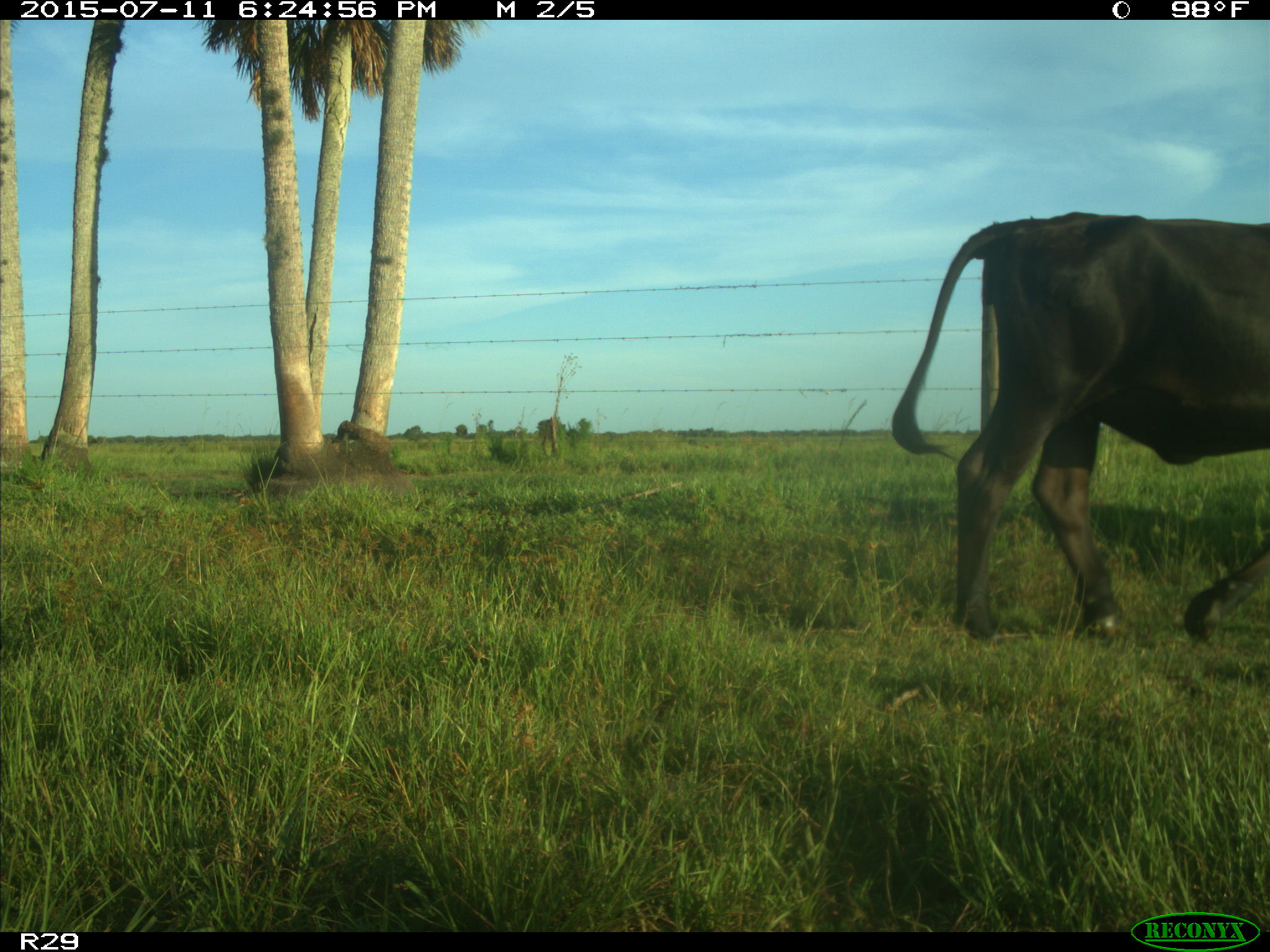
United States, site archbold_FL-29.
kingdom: Animalia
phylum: Chordata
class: Mammalia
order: Artiodactyla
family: Bovidae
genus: Bos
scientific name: Bos taurus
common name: domestic cow